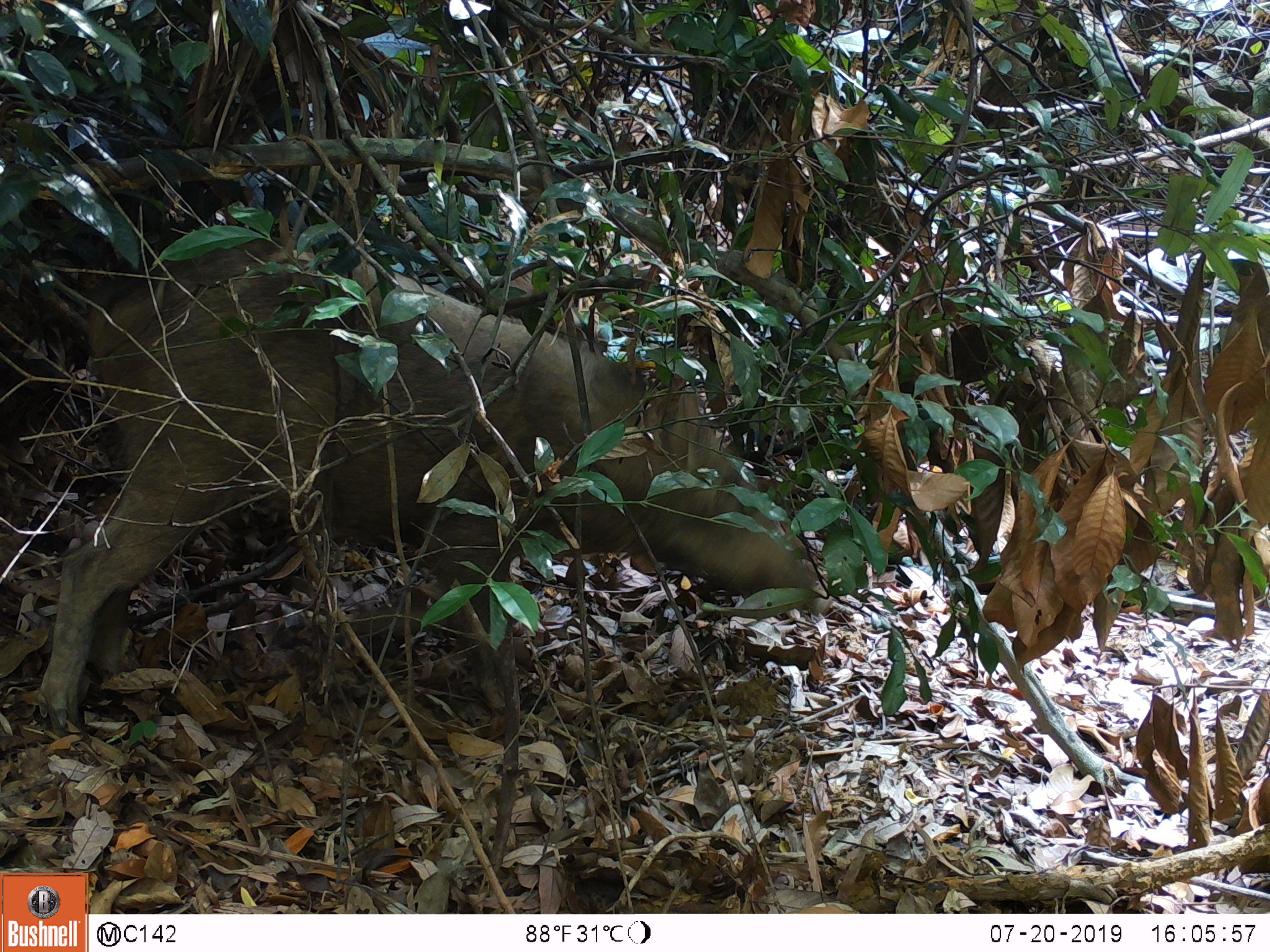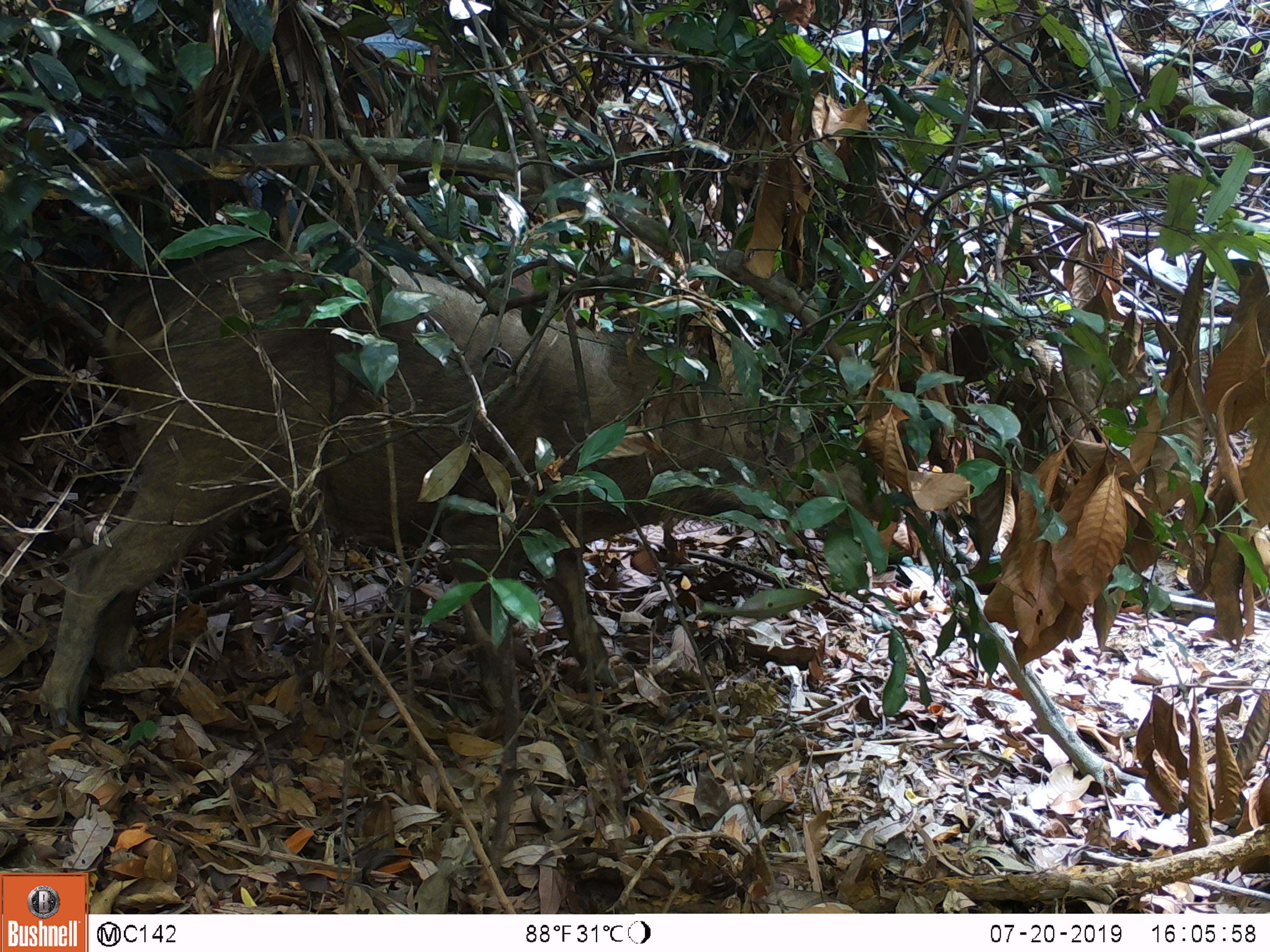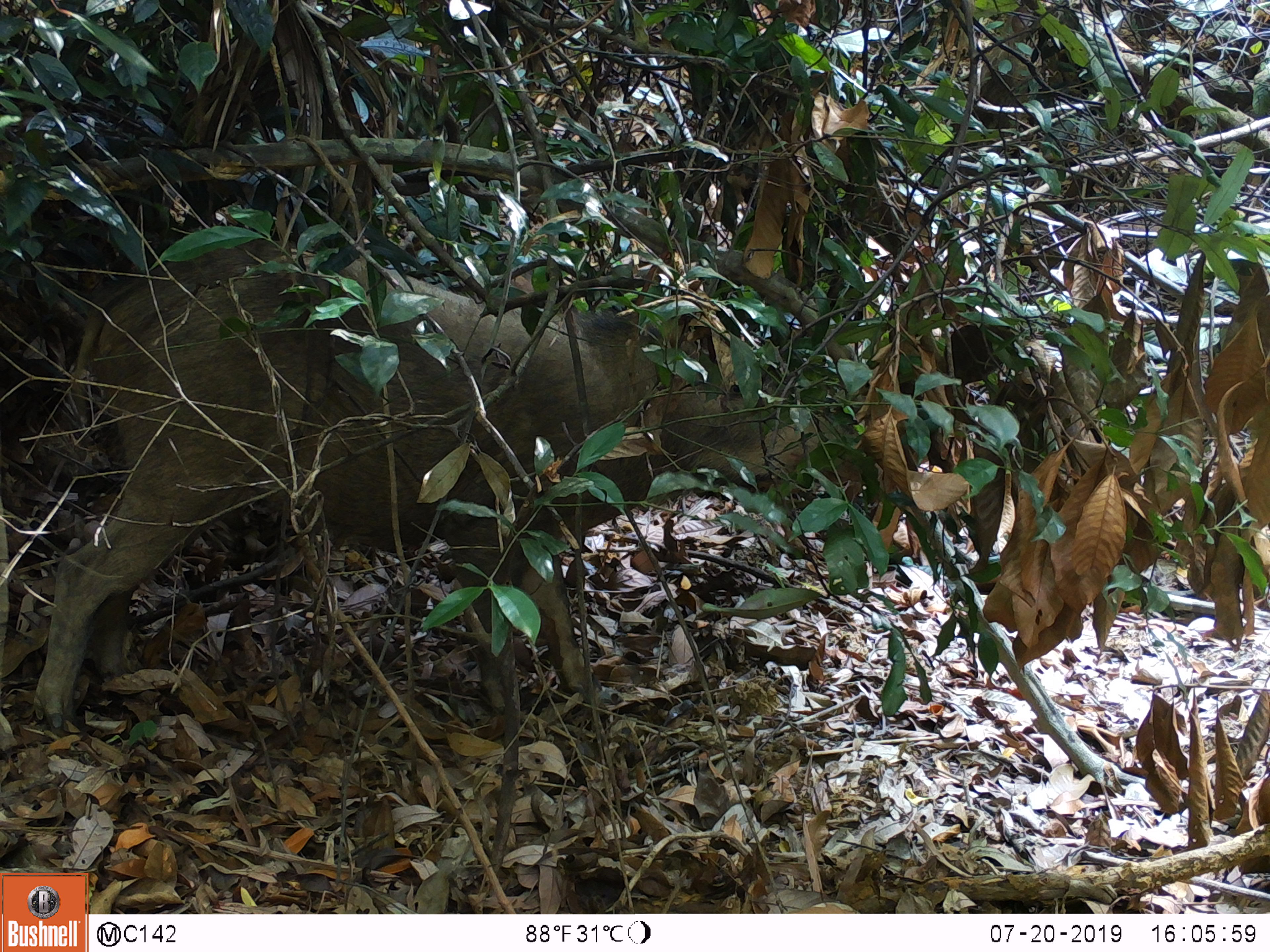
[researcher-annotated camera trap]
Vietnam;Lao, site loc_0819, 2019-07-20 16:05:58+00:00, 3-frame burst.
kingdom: Animalia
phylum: Chordata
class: Mammalia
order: Artiodactyla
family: Suidae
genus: Sus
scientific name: Sus scrofa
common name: eurasian wild pig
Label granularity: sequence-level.